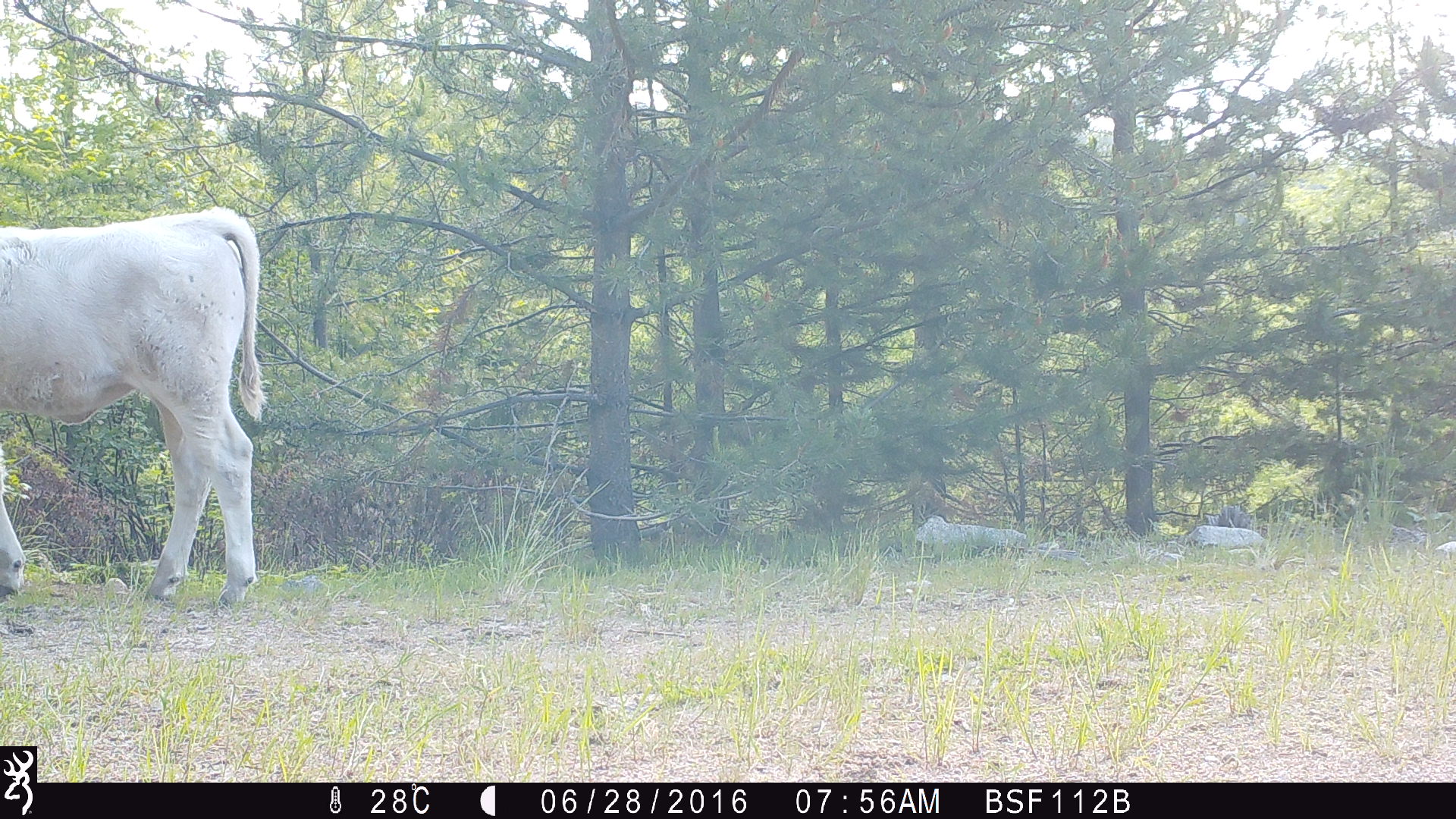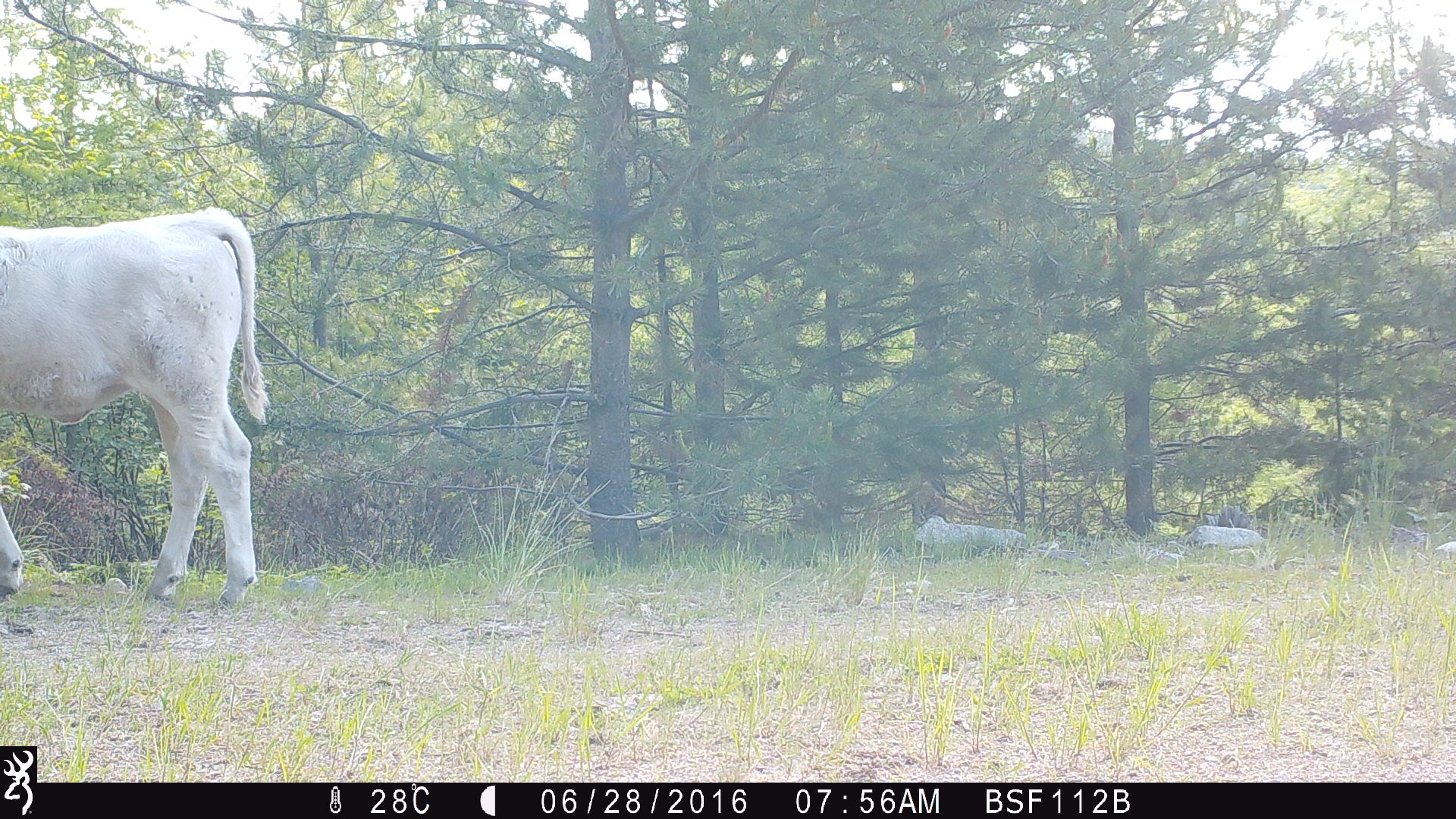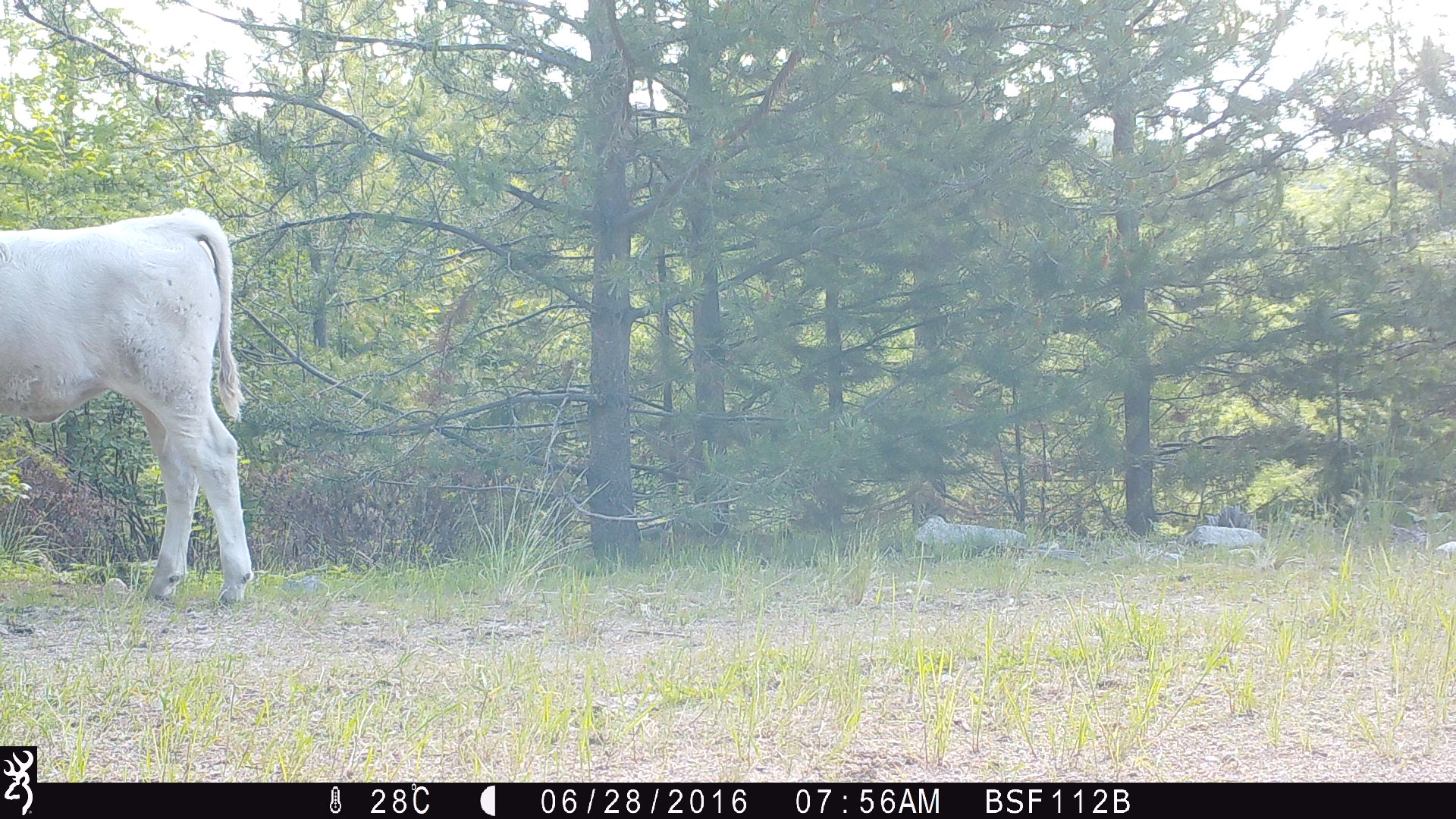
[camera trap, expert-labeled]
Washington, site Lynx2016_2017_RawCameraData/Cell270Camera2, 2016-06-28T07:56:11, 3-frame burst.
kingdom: Animalia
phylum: Chordata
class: Mammalia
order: Artiodactyla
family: Bovidae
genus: Bos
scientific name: Bos taurus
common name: domestic cattle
Domestic cattle (Bos taurus). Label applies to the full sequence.